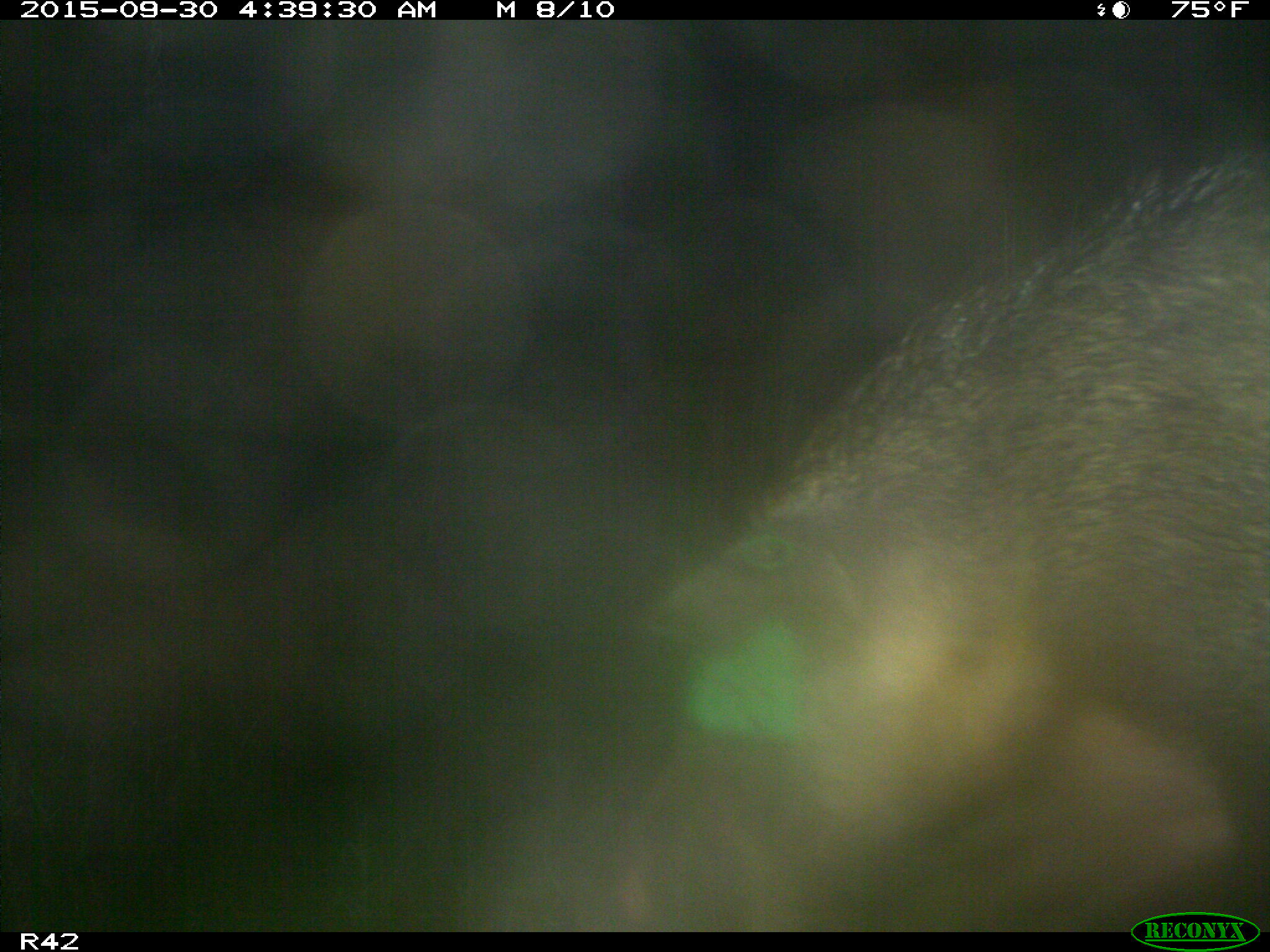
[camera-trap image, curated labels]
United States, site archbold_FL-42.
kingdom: Animalia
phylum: Chordata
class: Mammalia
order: Artiodactyla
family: Suidae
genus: Sus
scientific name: Sus scrofa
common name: wild boar